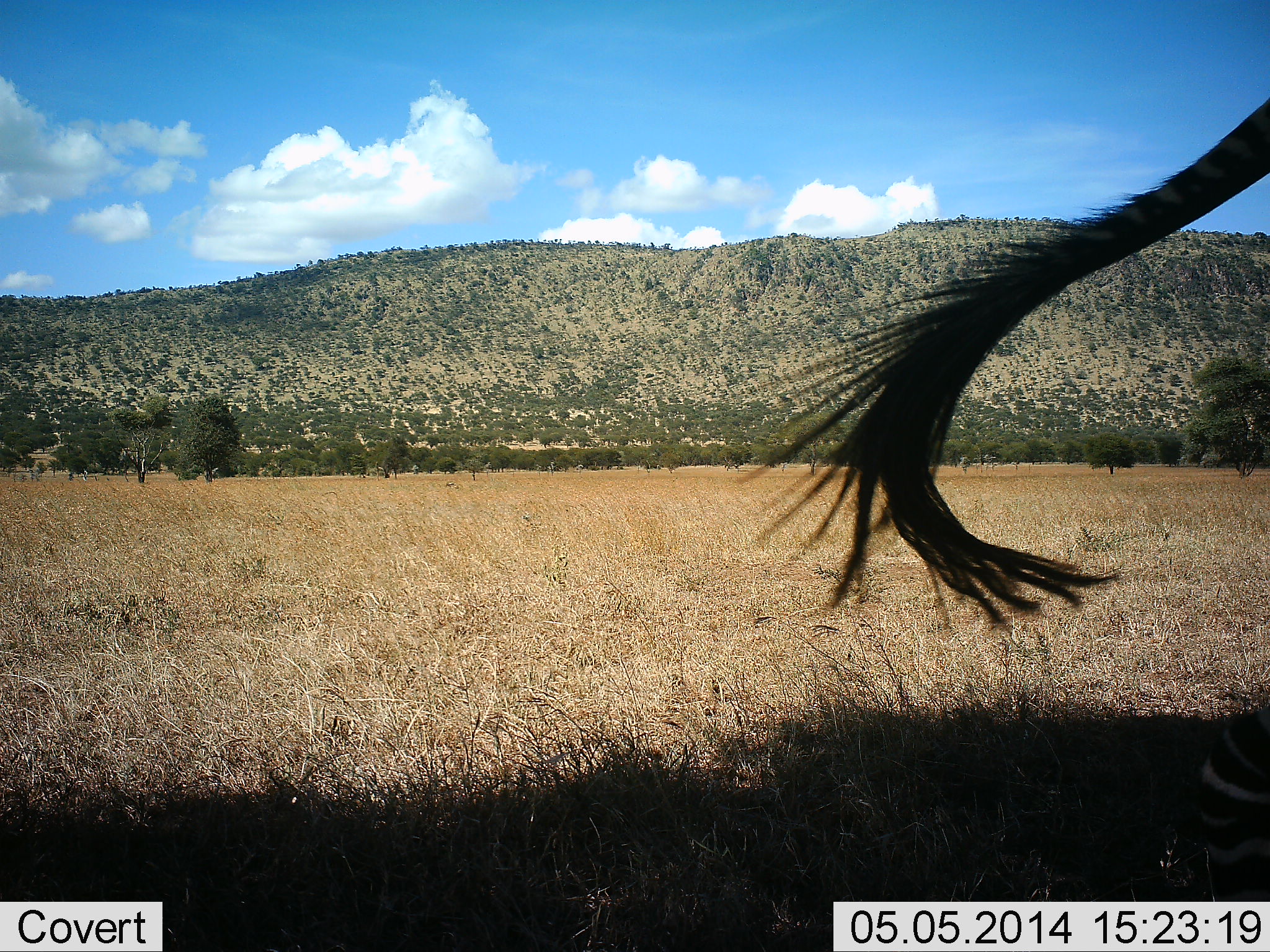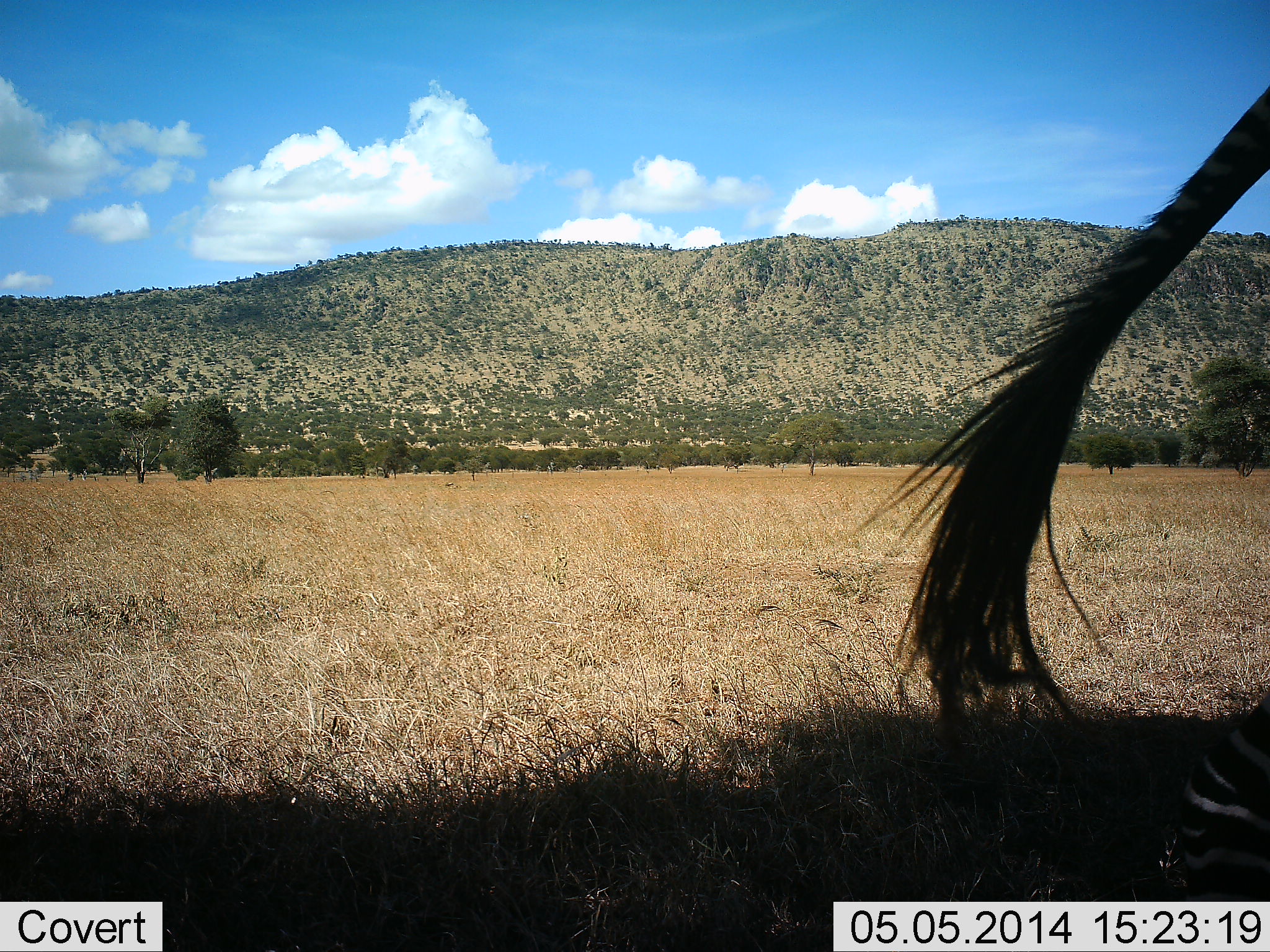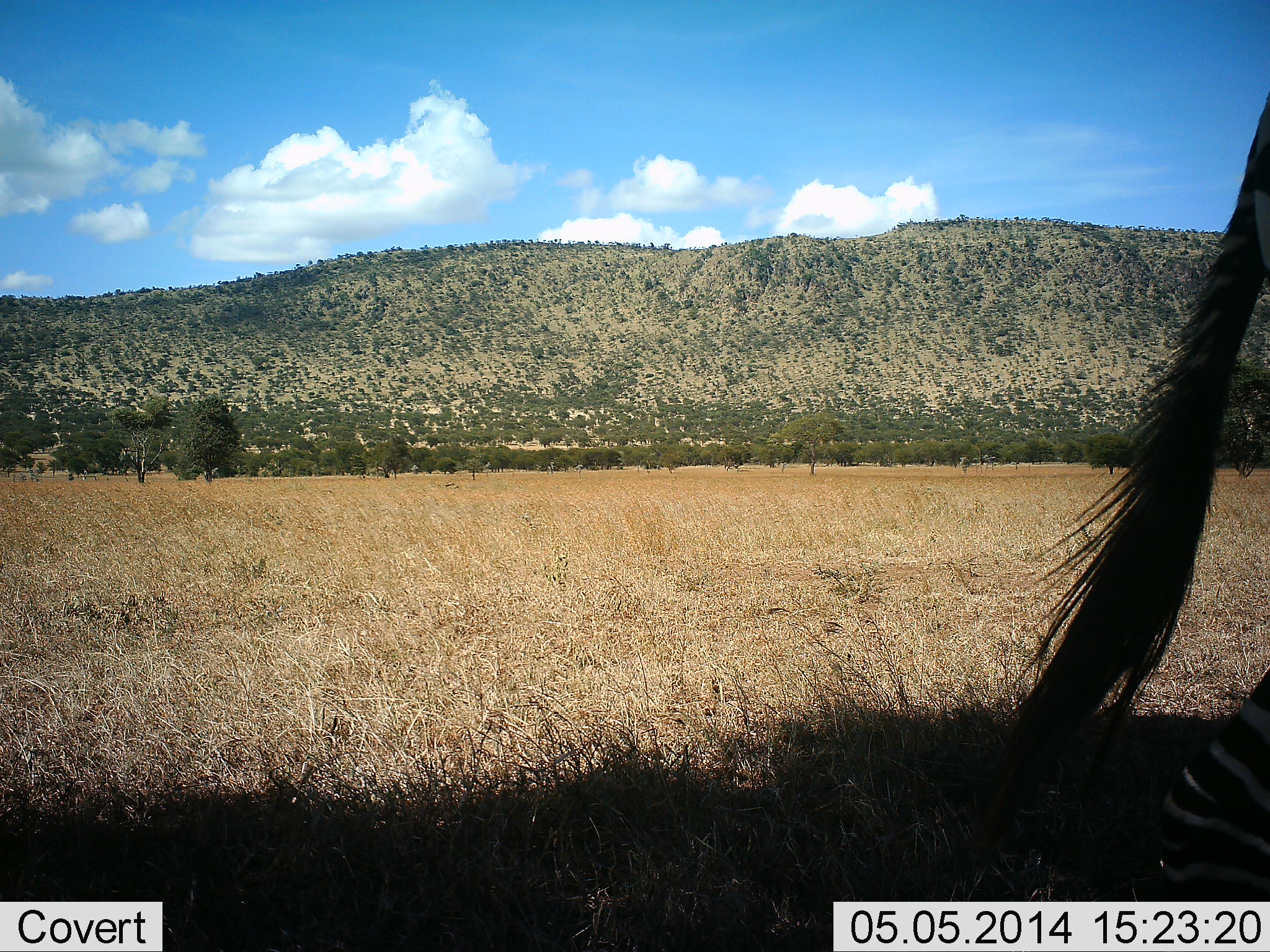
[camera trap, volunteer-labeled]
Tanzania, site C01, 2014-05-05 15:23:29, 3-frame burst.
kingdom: Animalia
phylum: Chordata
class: Mammalia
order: Perissodactyla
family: Equidae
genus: Equus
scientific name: Equus quagga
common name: plains zebra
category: zebra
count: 1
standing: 100%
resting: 0%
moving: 0%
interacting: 0%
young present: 0%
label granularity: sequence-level